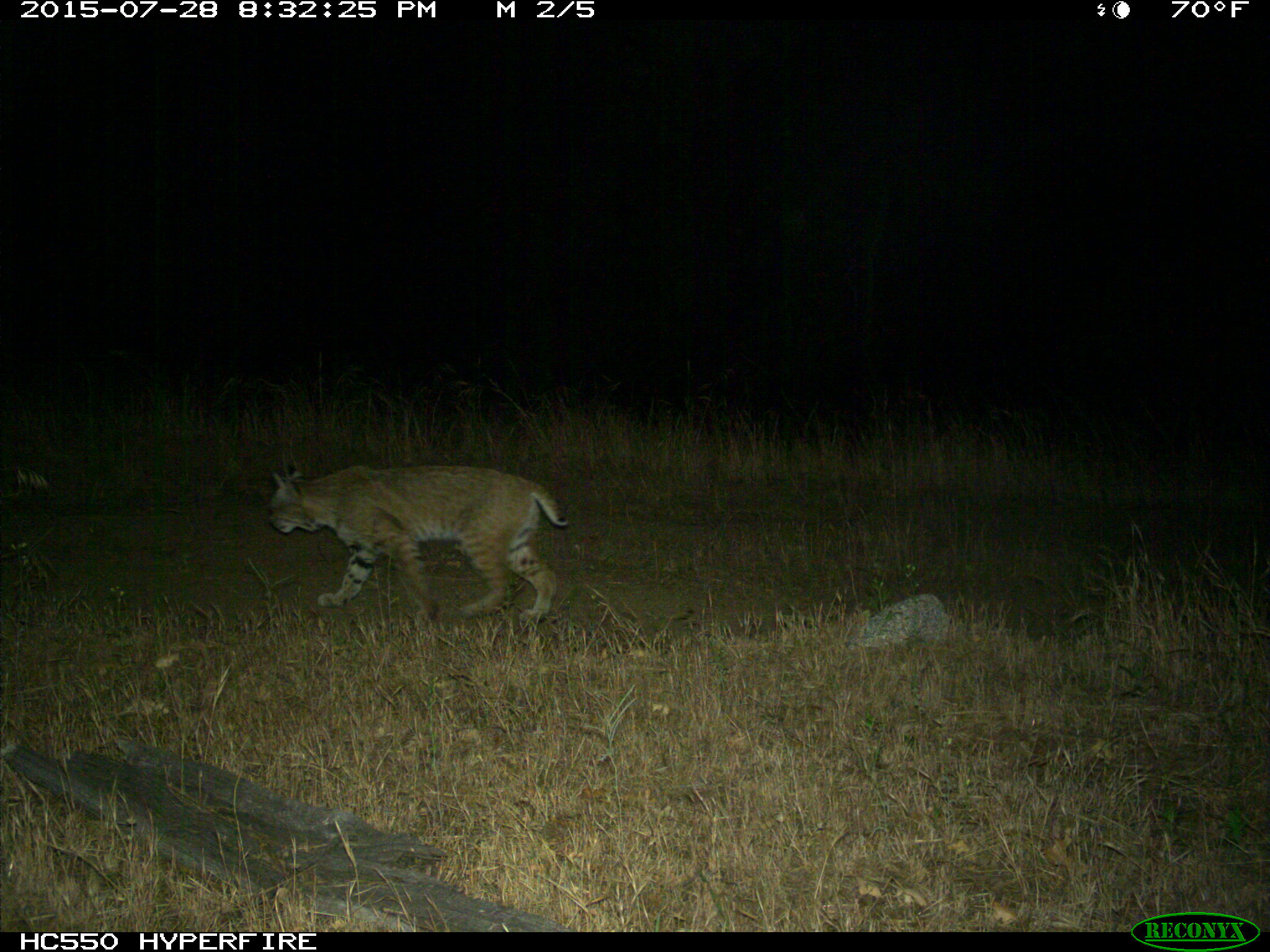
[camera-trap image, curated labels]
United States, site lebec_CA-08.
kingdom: Animalia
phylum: Chordata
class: Mammalia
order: Carnivora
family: Felidae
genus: Lynx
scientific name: Lynx rufus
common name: bobcat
Lynx rufus (bobcat).